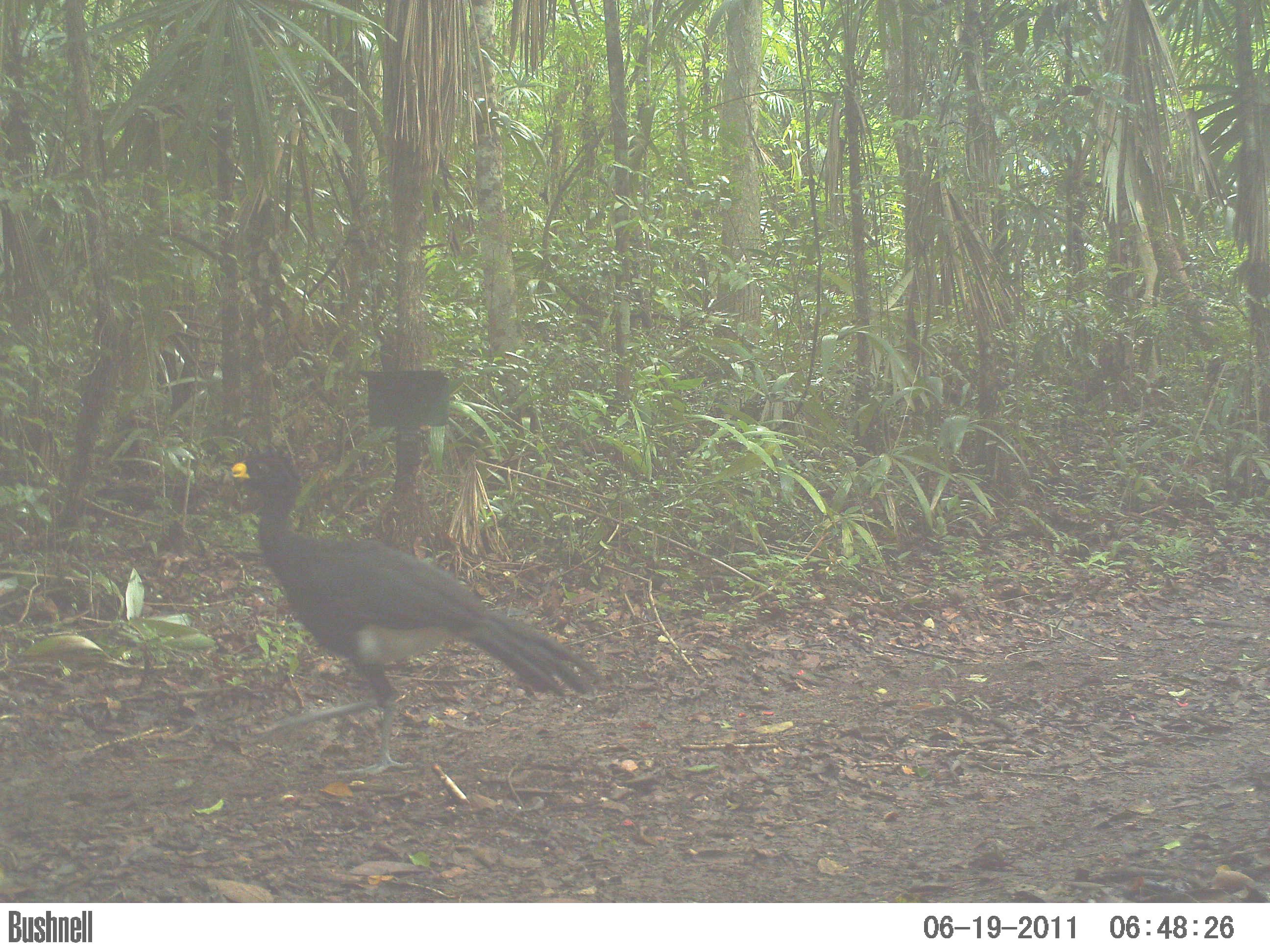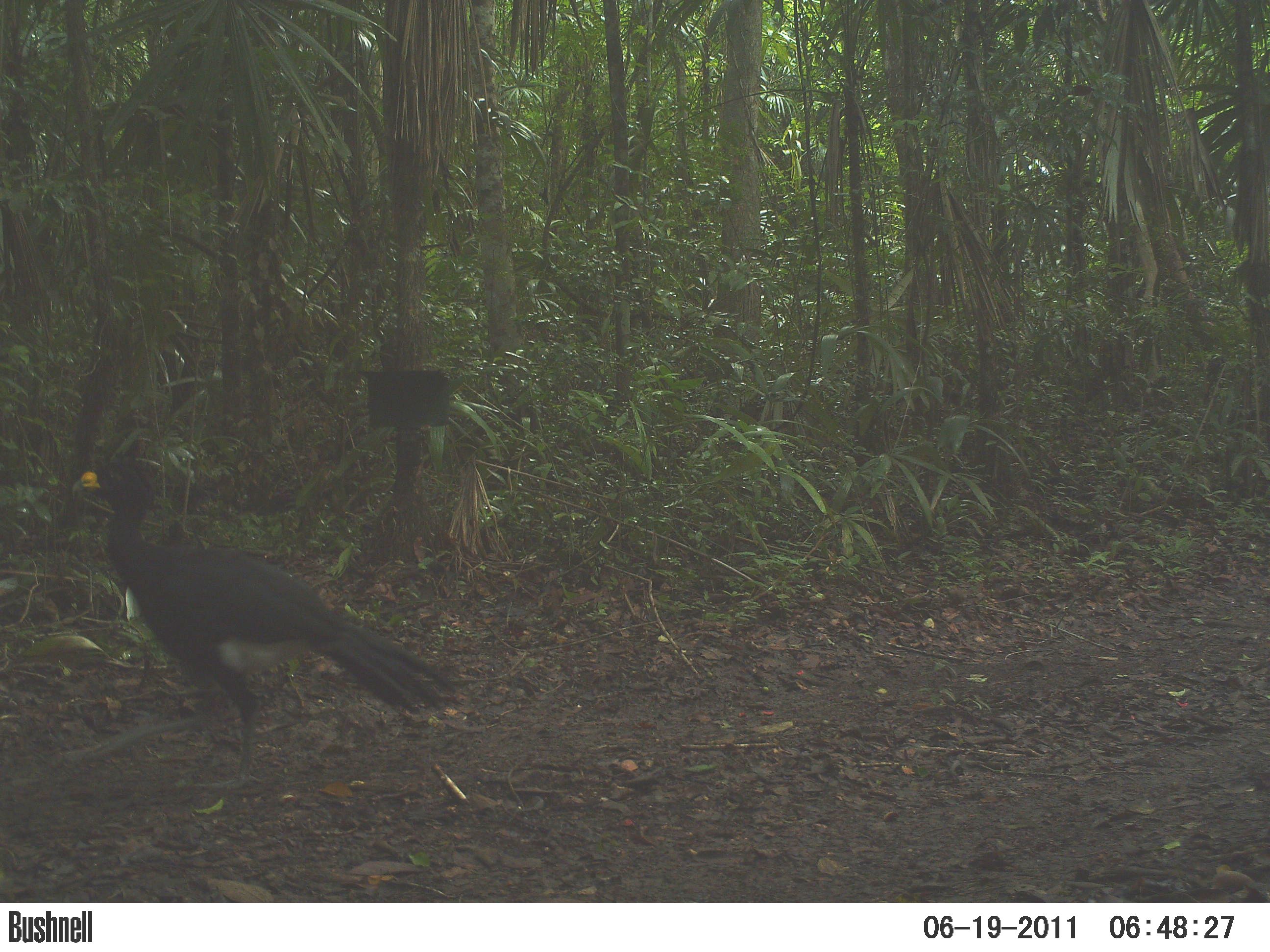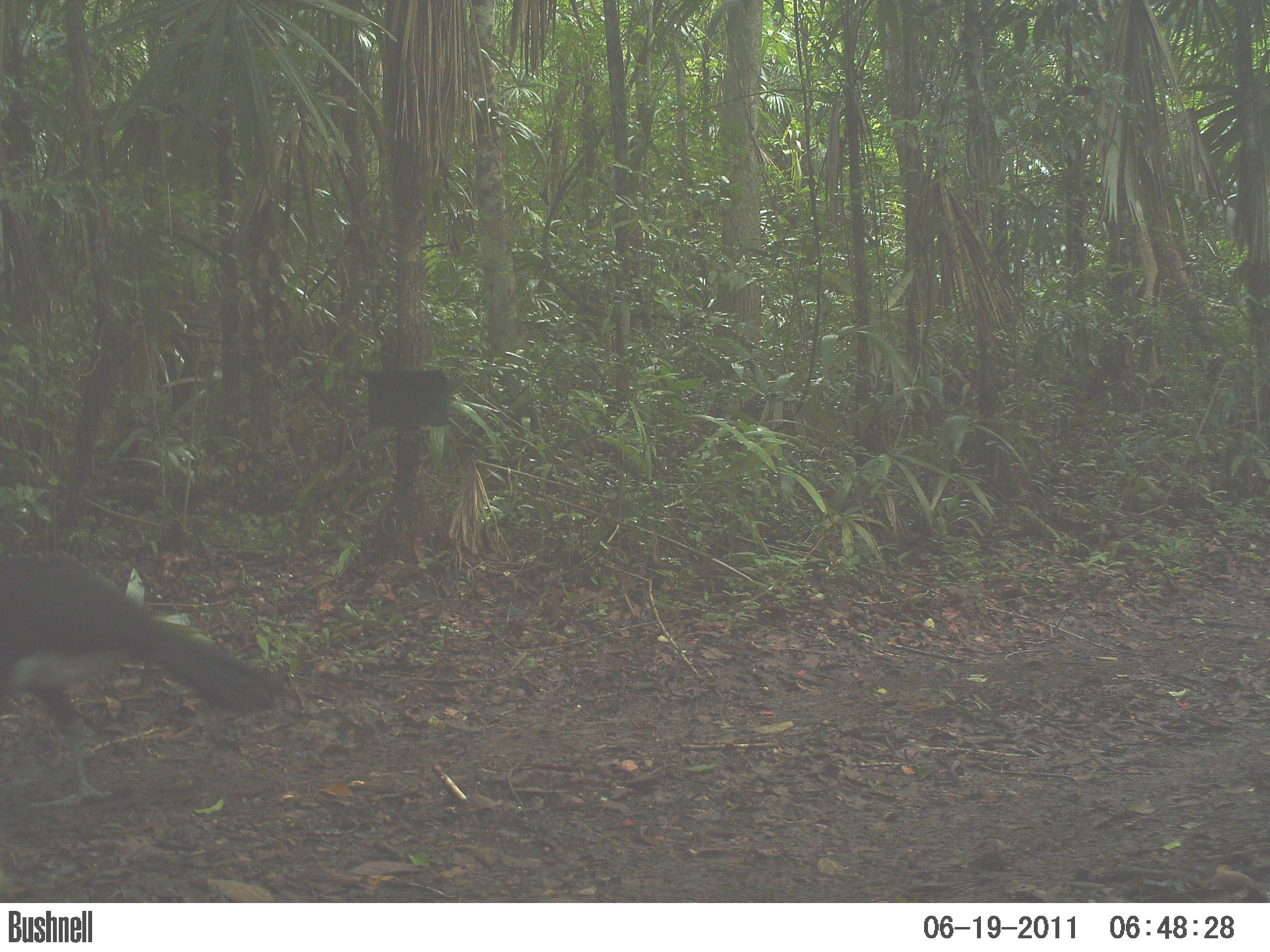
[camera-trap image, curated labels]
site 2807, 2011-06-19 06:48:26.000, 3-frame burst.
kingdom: Animalia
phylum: Chordata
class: Aves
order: Galliformes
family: Cracidae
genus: Crax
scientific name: Crax rubra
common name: great curassow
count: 2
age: adult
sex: male